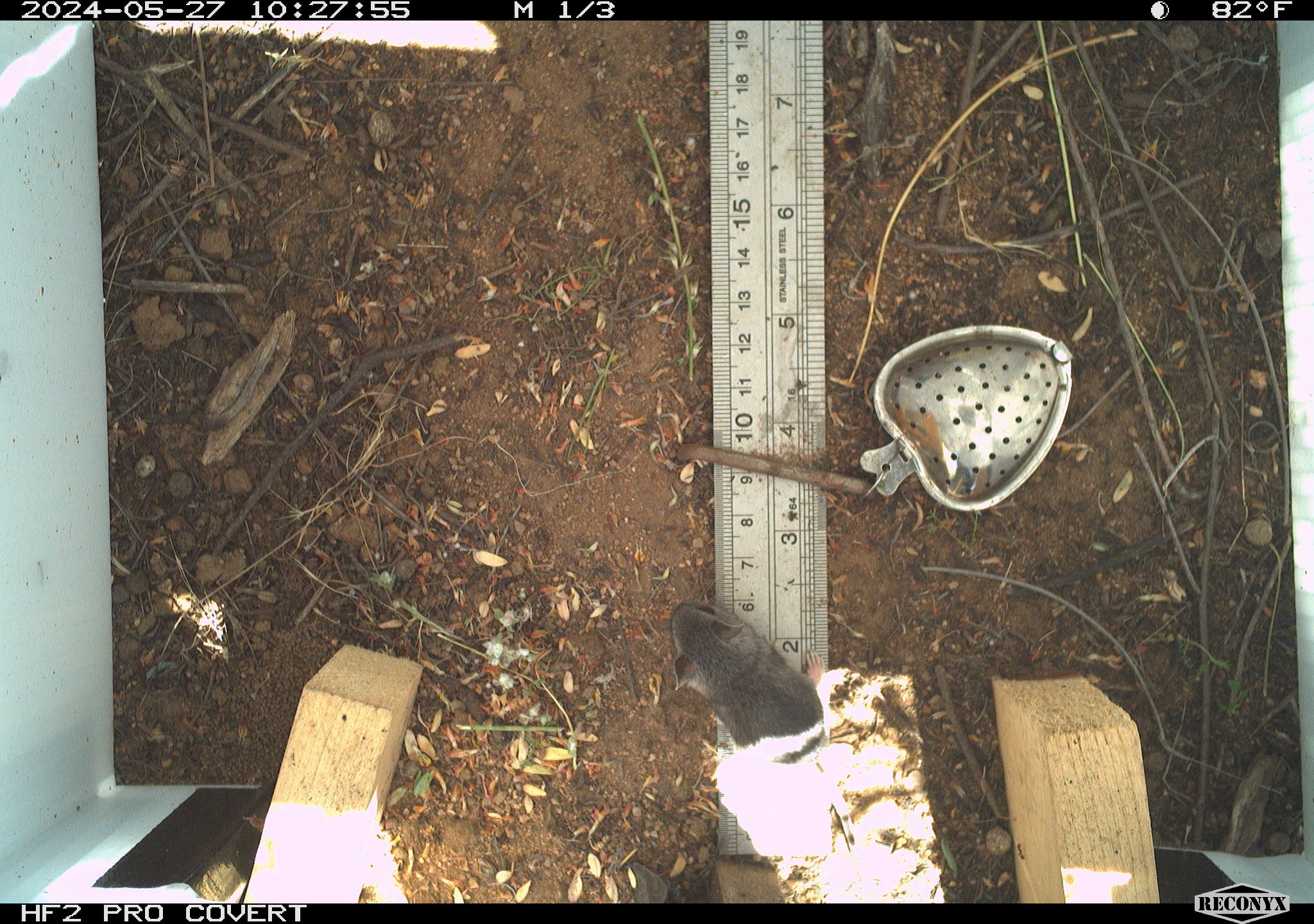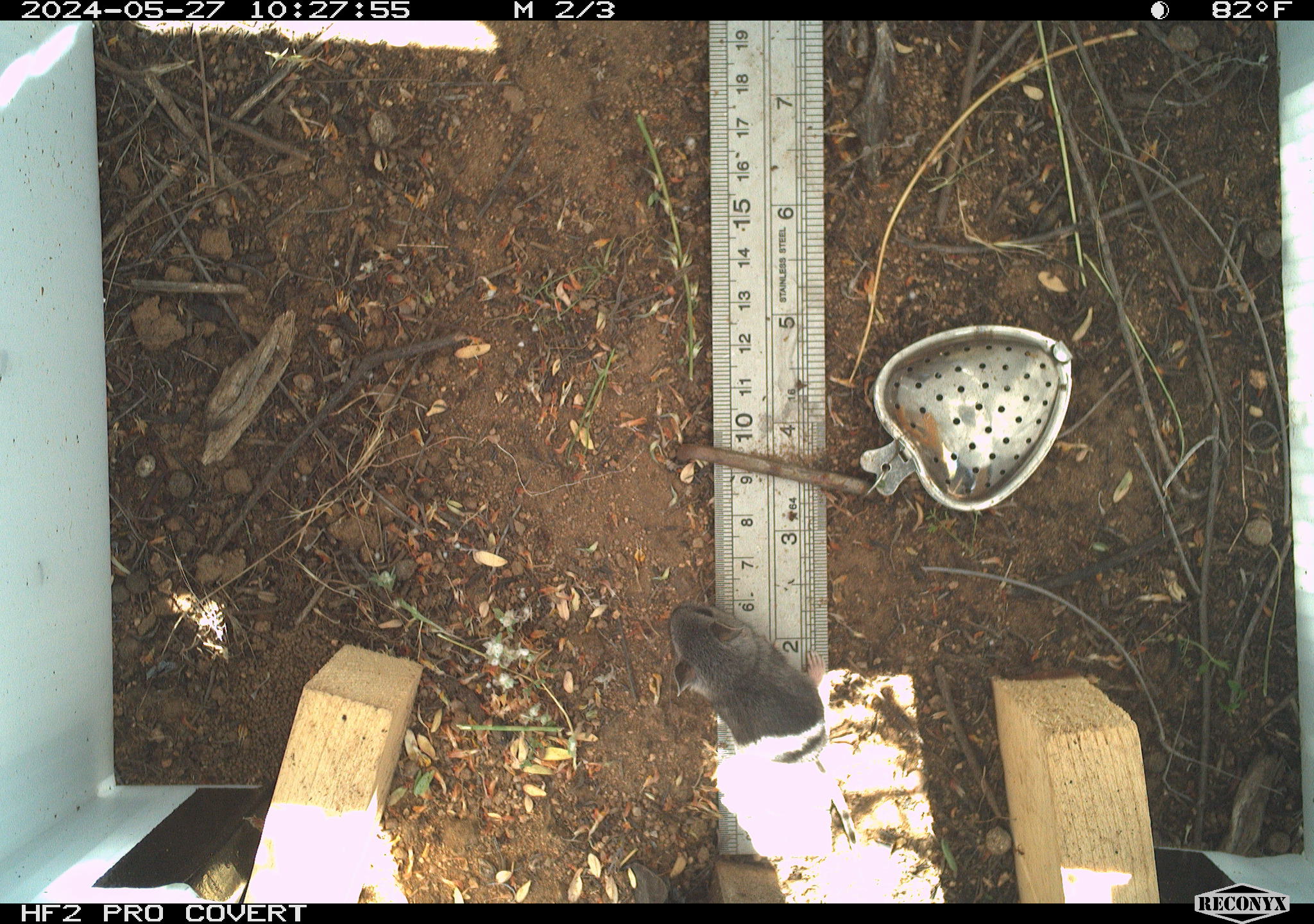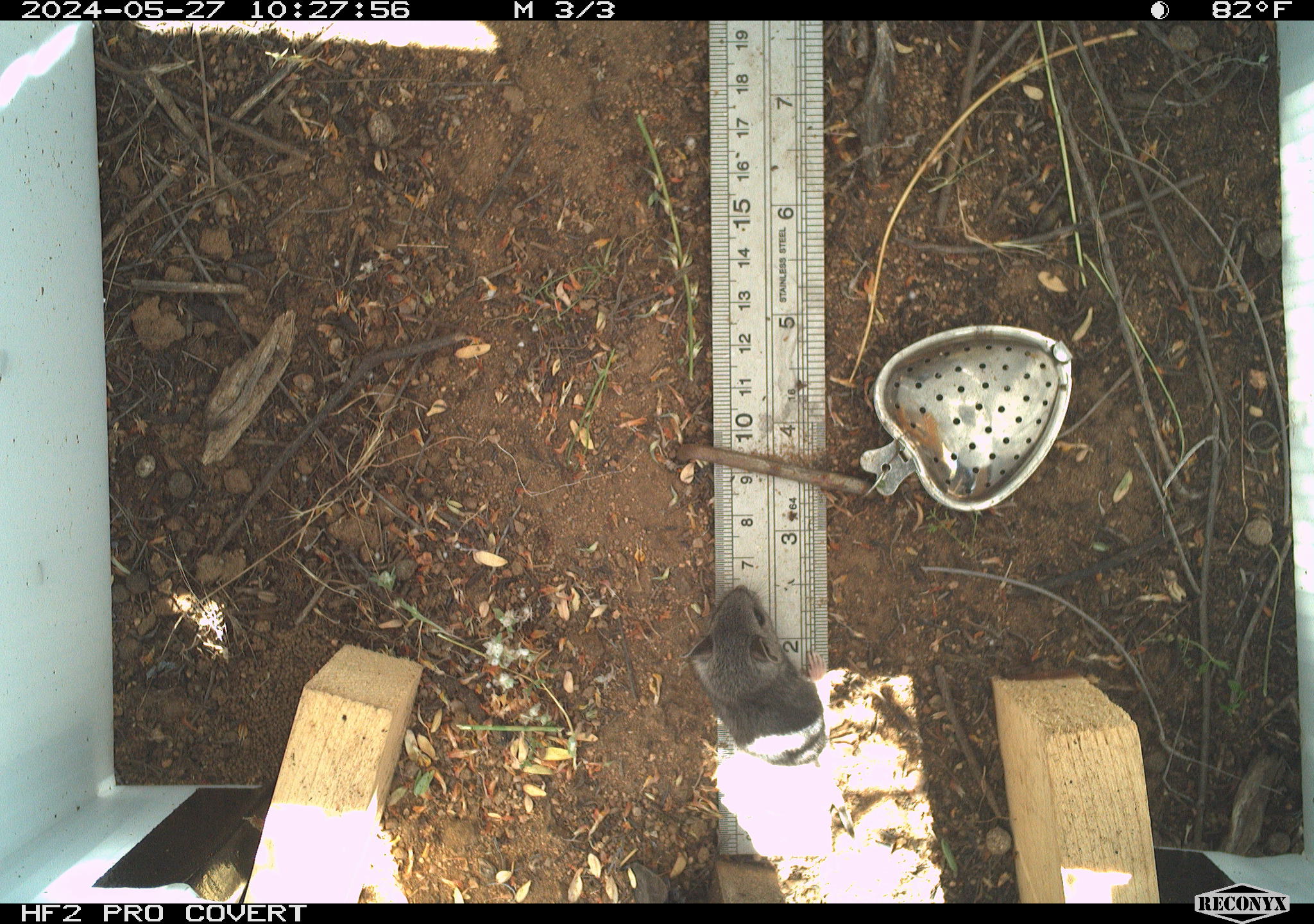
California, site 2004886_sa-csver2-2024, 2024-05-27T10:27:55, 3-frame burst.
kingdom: Animalia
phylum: Chordata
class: Mammalia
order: Rodentia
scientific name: Rodentia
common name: rodent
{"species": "rodent (Rodentia)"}